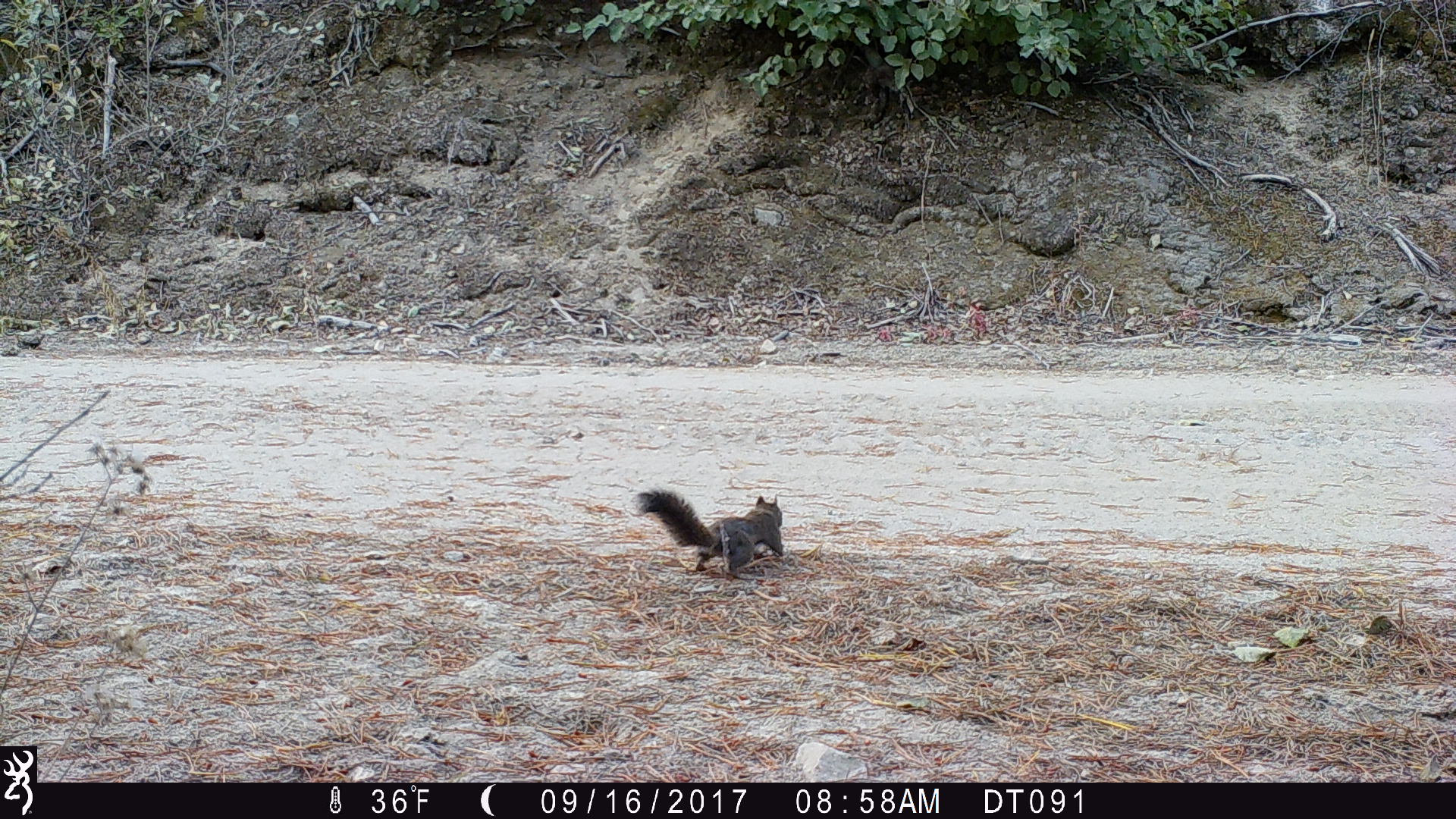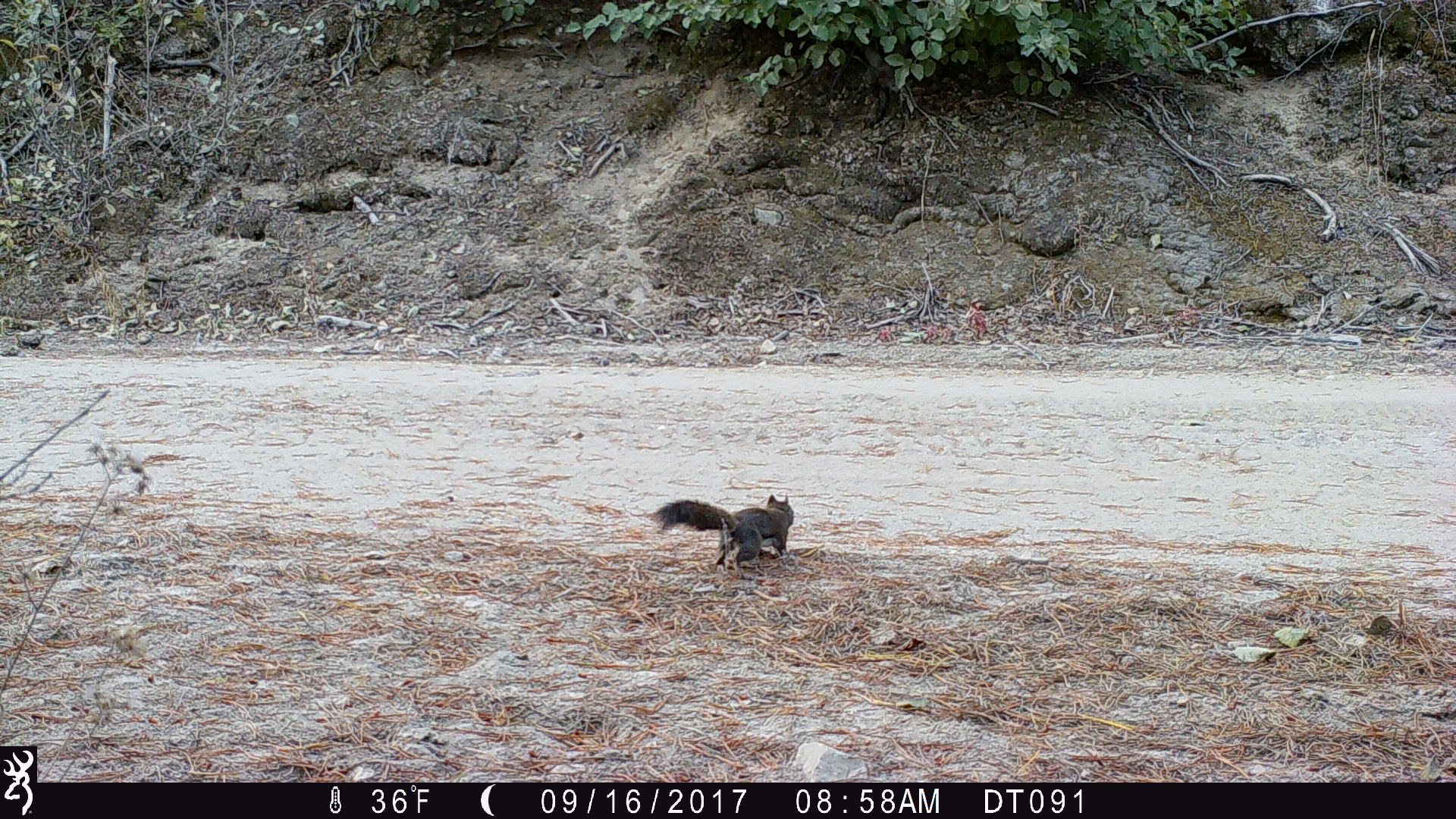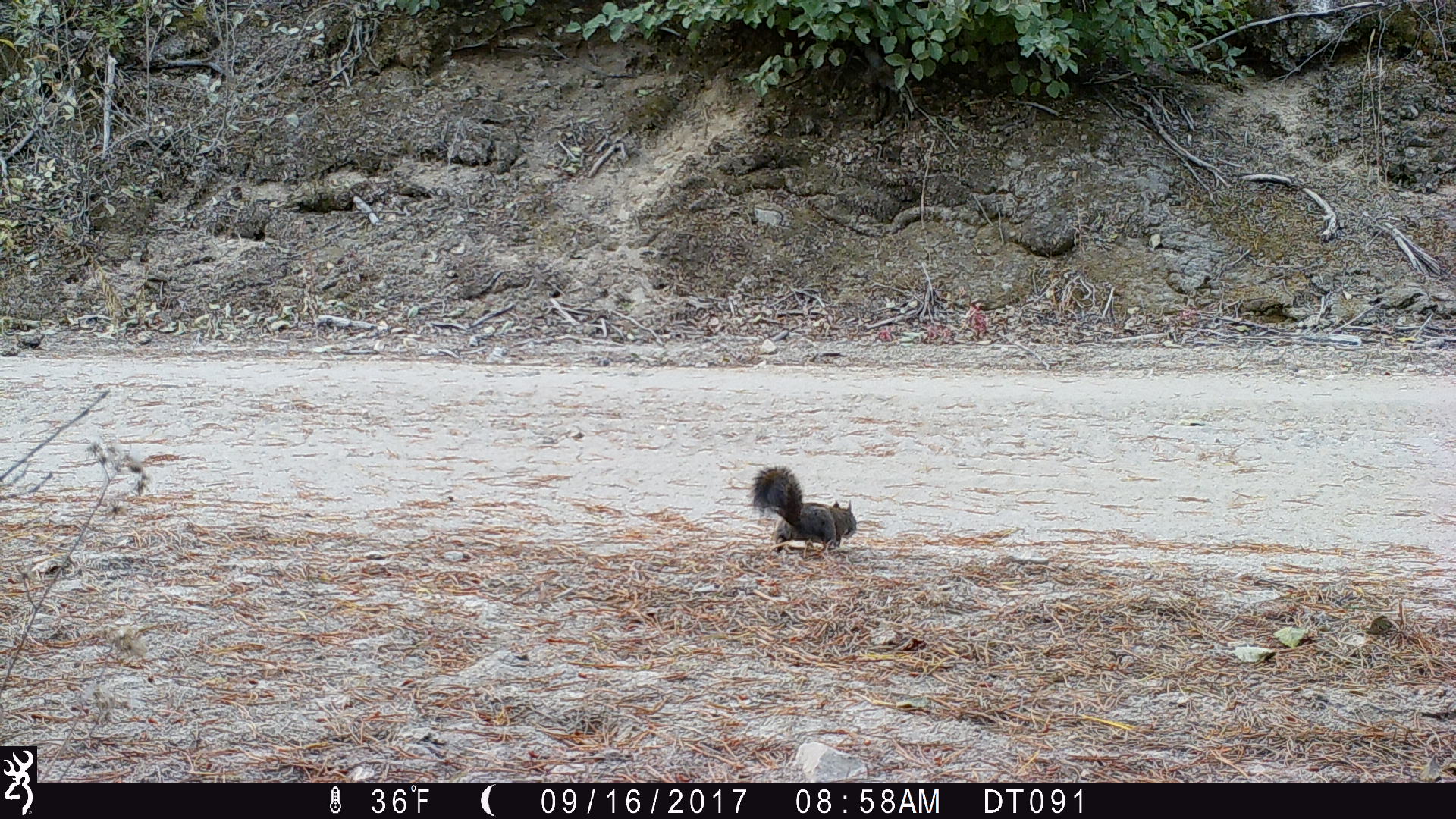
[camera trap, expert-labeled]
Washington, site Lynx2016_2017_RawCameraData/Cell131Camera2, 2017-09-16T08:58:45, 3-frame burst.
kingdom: Animalia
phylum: Chordata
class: Mammalia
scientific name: Mammalia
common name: small mammal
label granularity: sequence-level